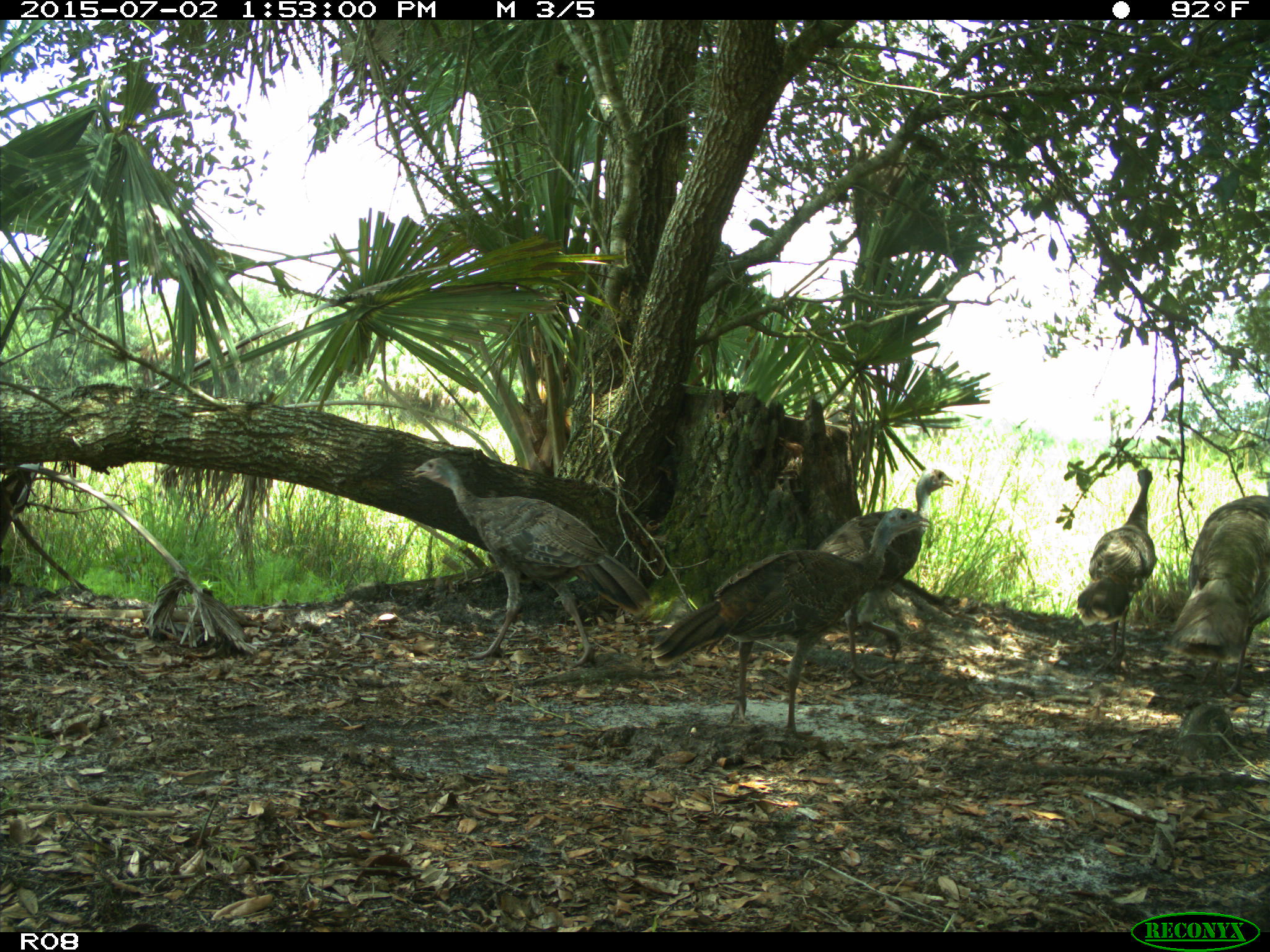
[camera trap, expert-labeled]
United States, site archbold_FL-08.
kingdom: Animalia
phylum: Chordata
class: Aves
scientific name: Aves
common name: birds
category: unidentified bird